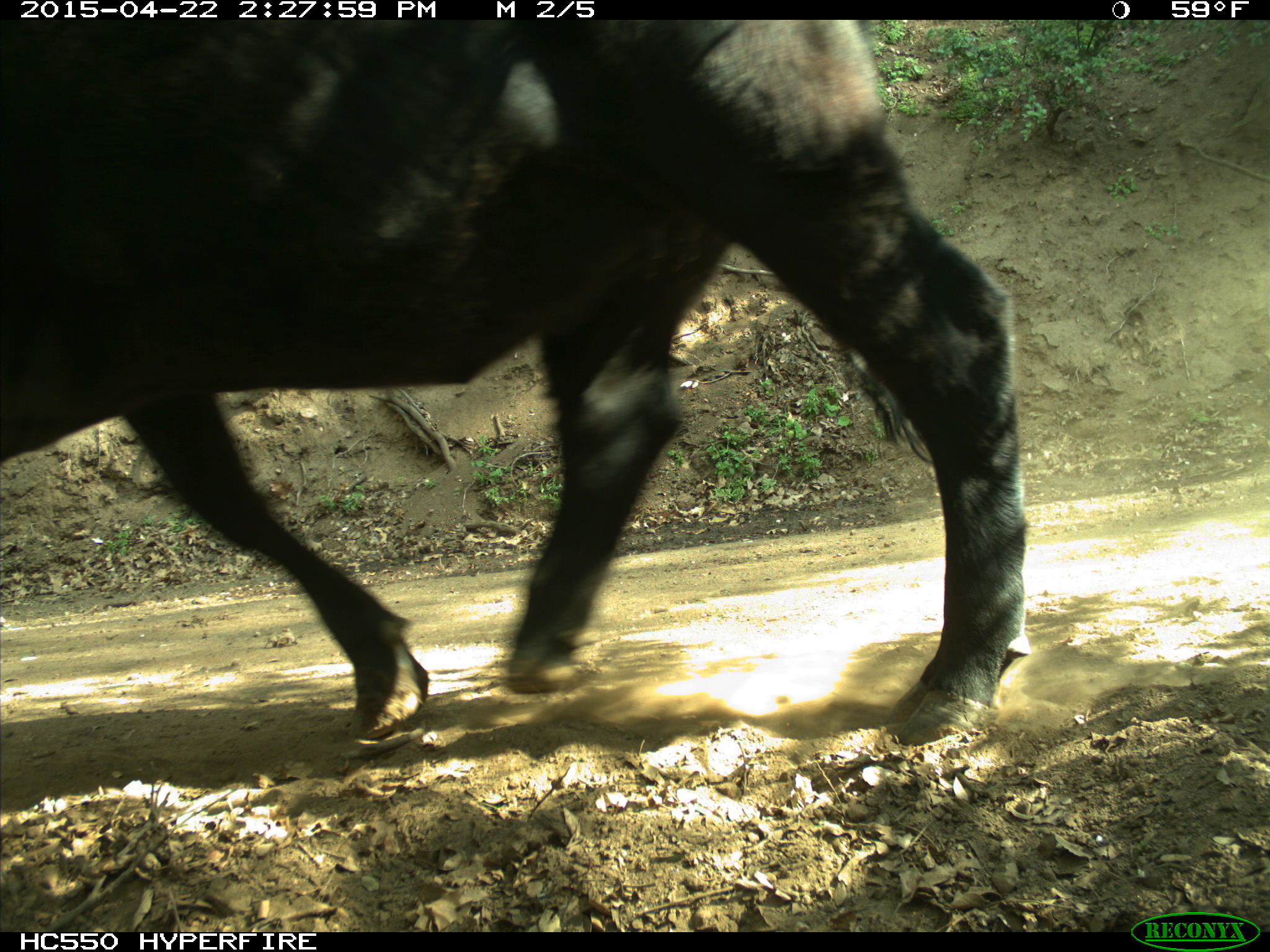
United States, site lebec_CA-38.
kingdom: Animalia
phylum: Chordata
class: Mammalia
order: Artiodactyla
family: Bovidae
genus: Bos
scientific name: Bos taurus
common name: domestic cow